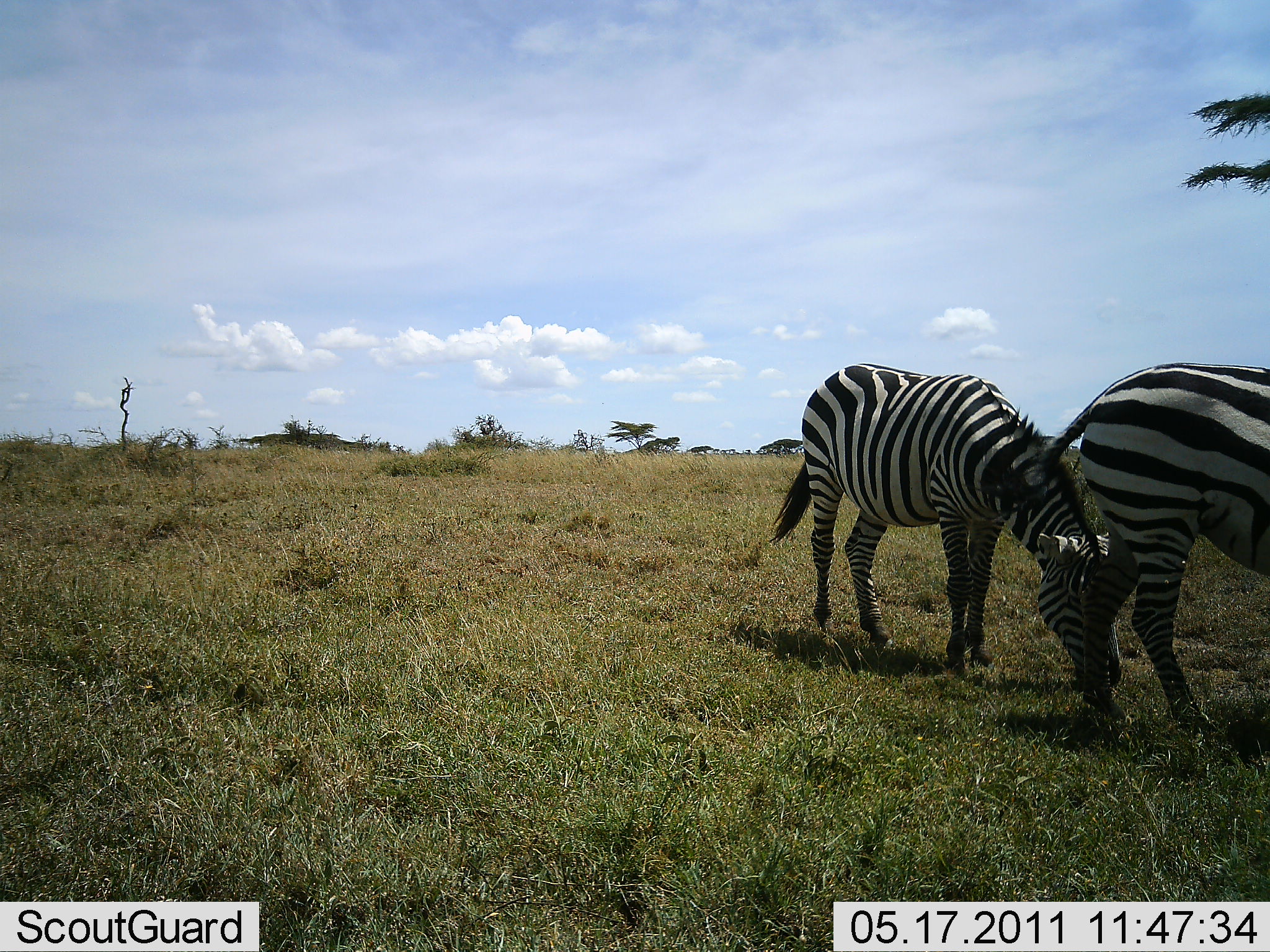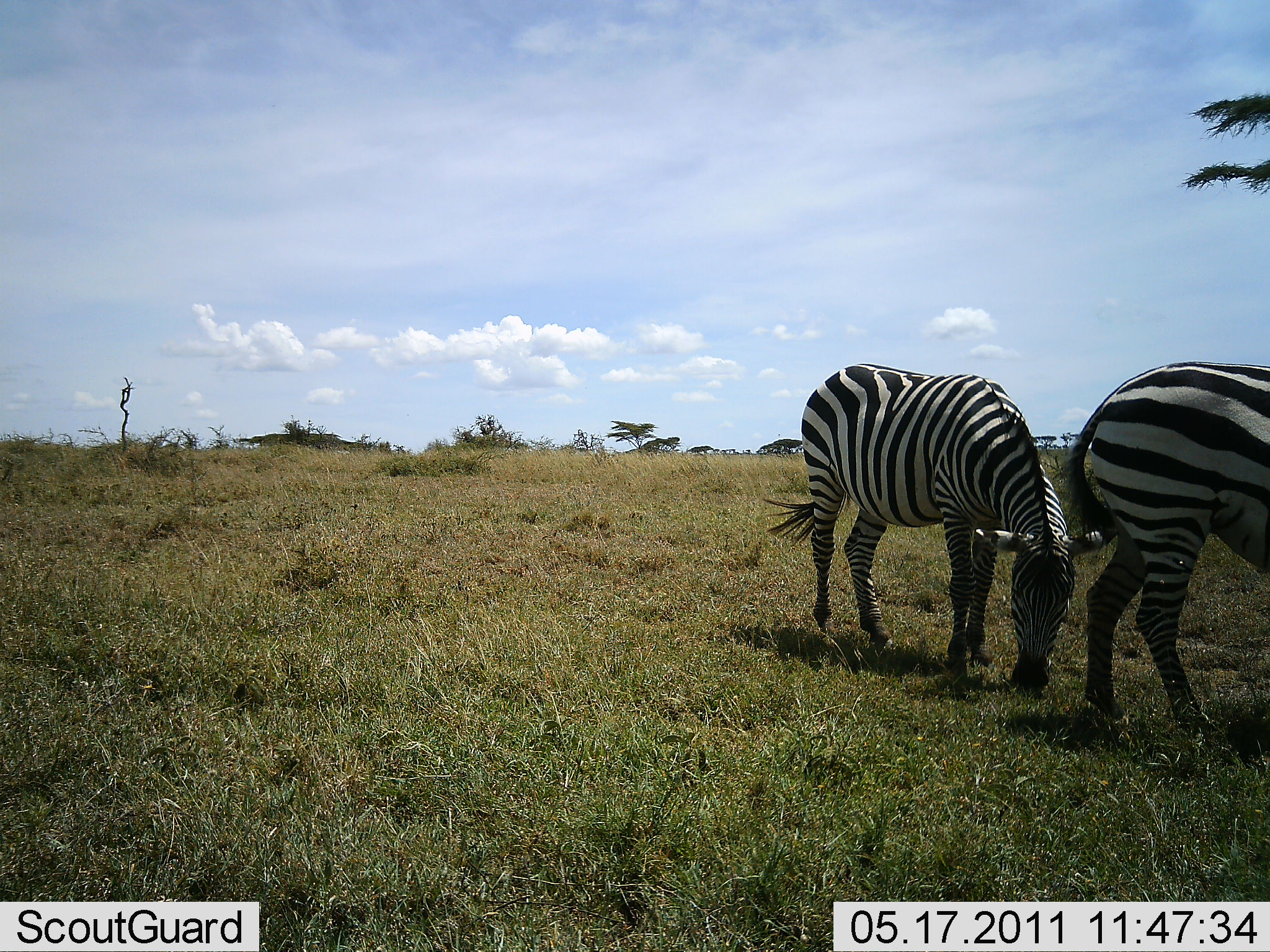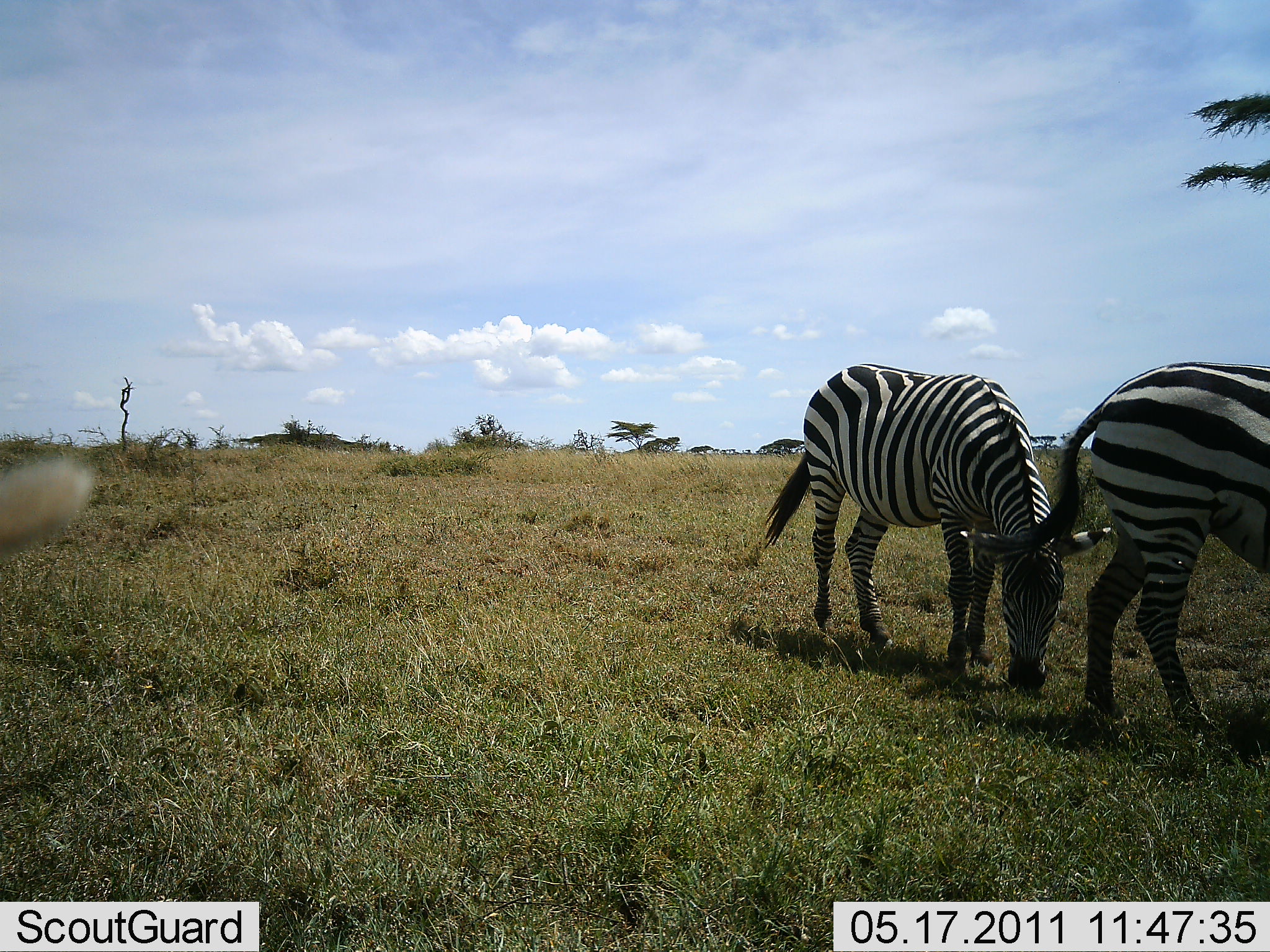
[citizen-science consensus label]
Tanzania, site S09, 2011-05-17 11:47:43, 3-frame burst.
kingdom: Animalia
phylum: Chordata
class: Mammalia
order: Perissodactyla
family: Equidae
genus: Equus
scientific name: Equus quagga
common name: plains zebra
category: zebra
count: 2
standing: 47%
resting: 0%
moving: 0%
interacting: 0%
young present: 0%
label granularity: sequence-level